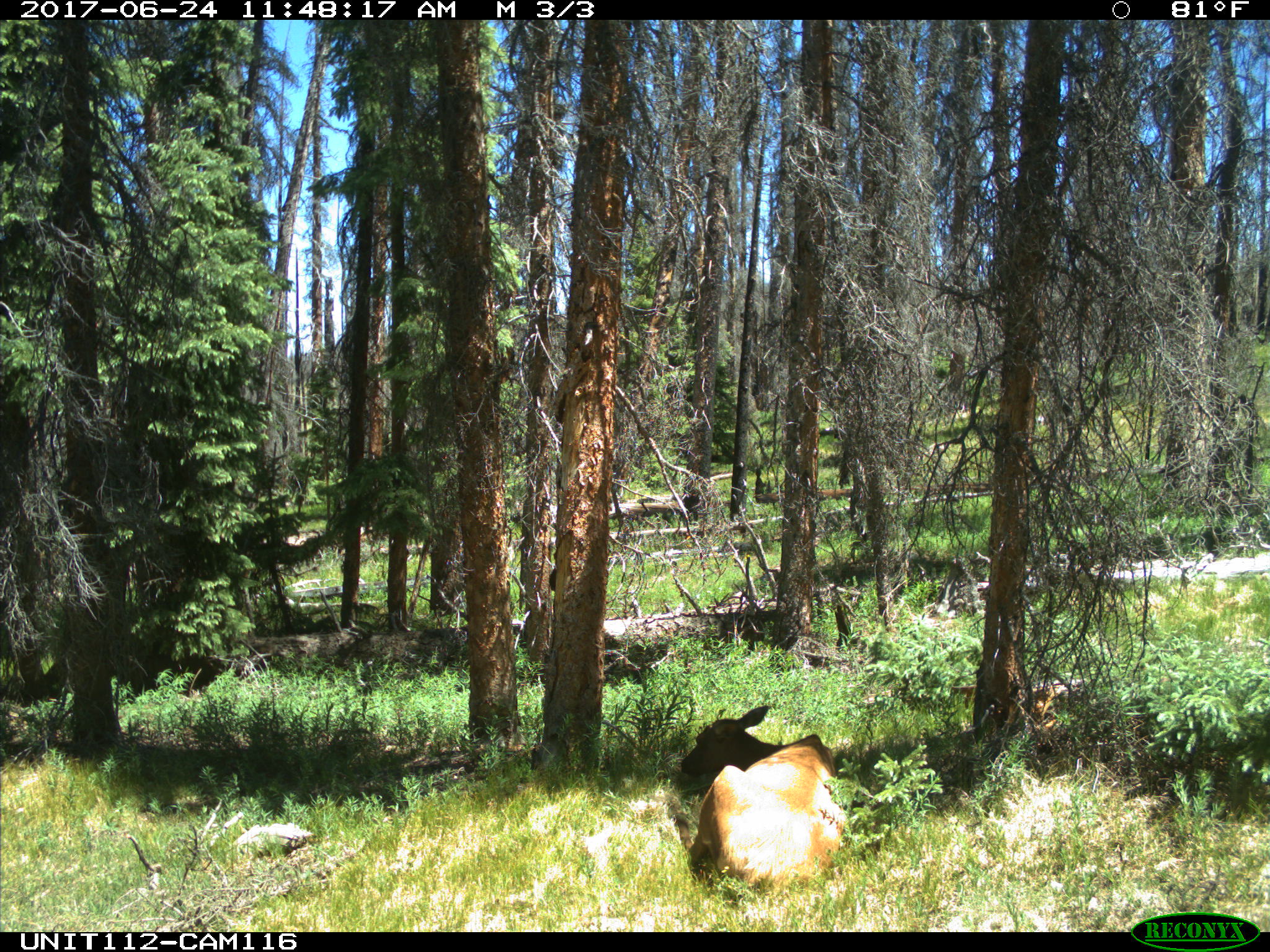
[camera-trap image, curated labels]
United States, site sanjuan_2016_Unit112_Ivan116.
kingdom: Animalia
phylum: Chordata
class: Mammalia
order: Artiodactyla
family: Cervidae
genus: Cervus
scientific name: Cervus elaphus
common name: red deer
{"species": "Cervus elaphus (red deer)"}